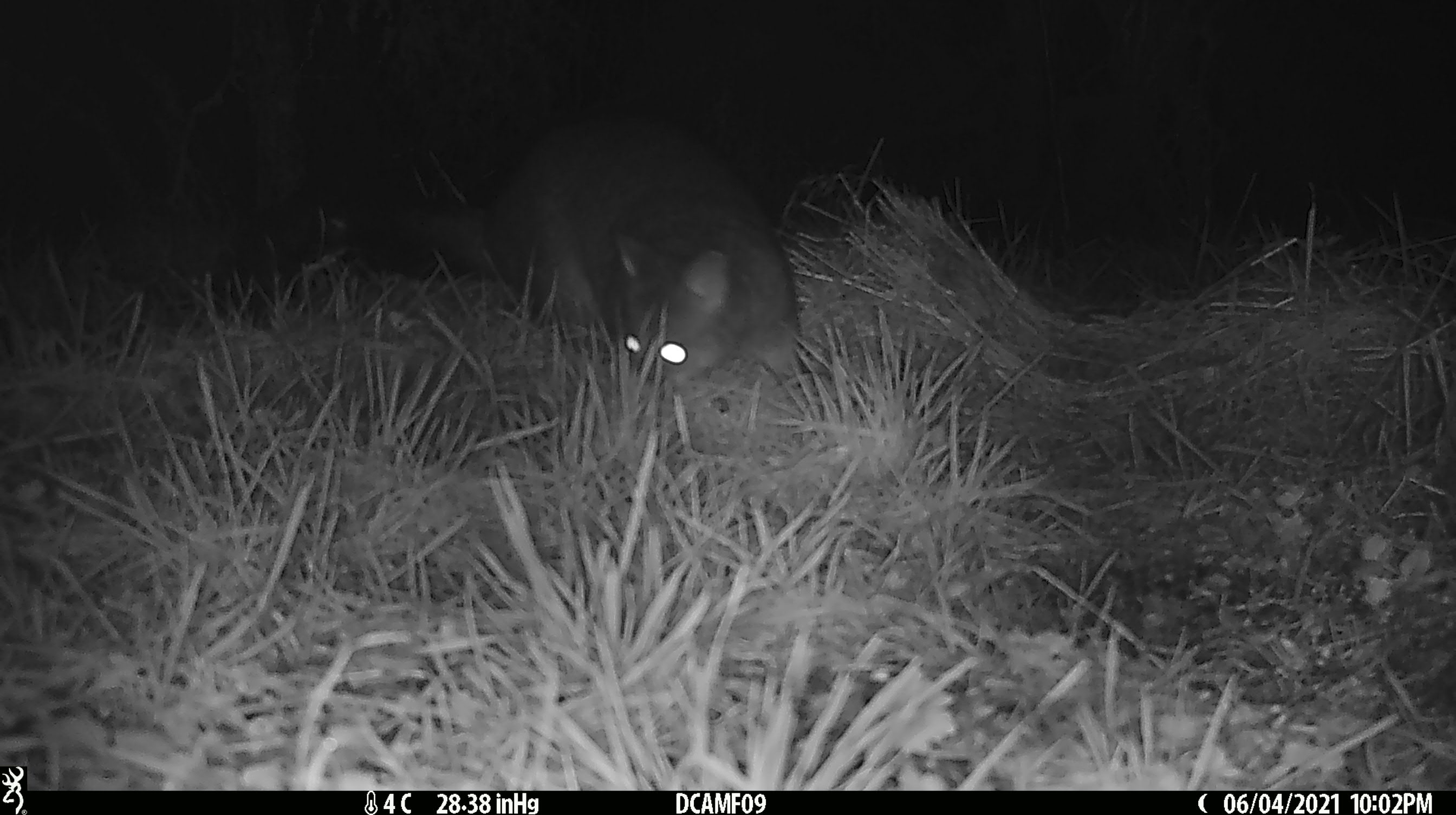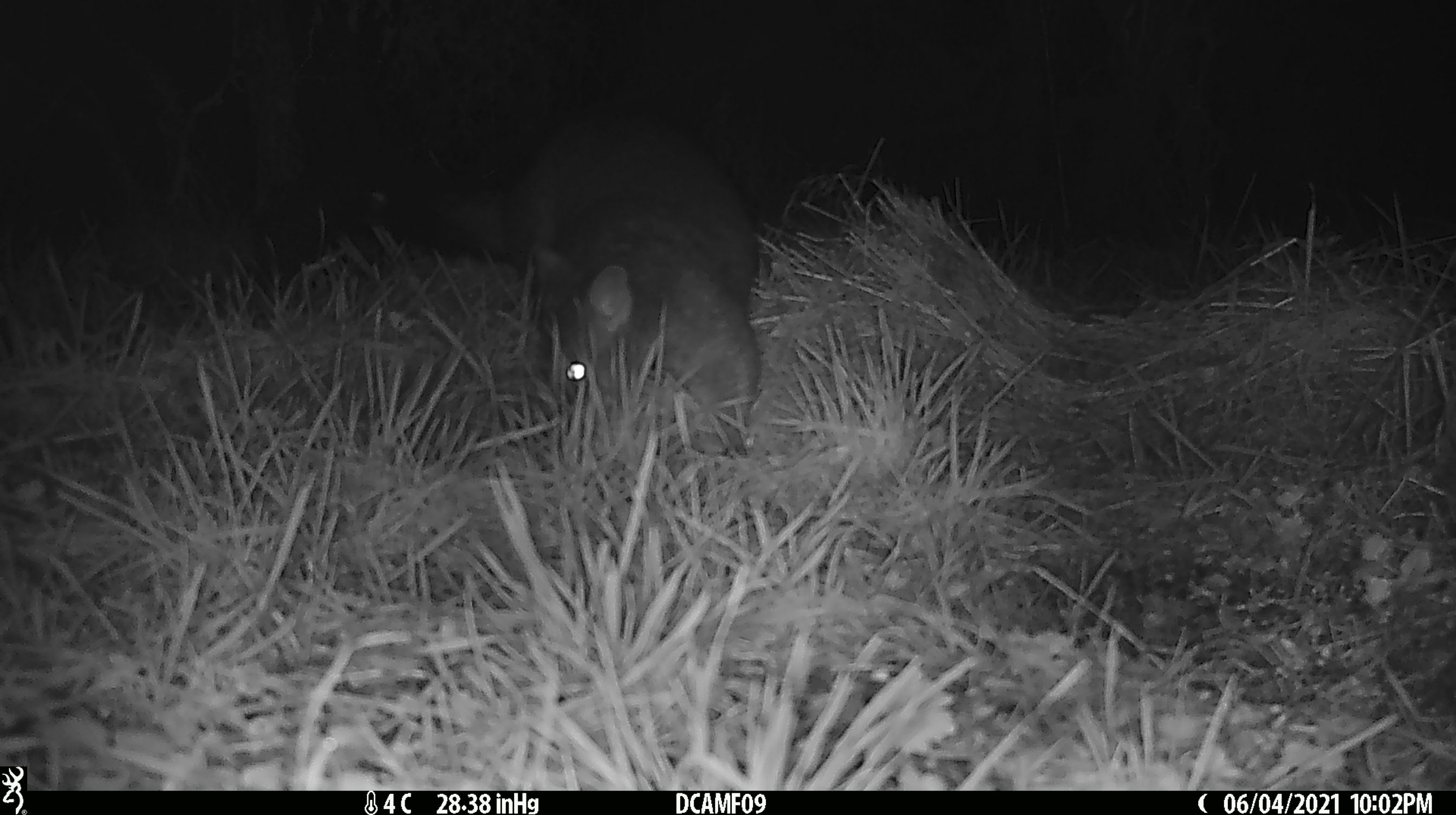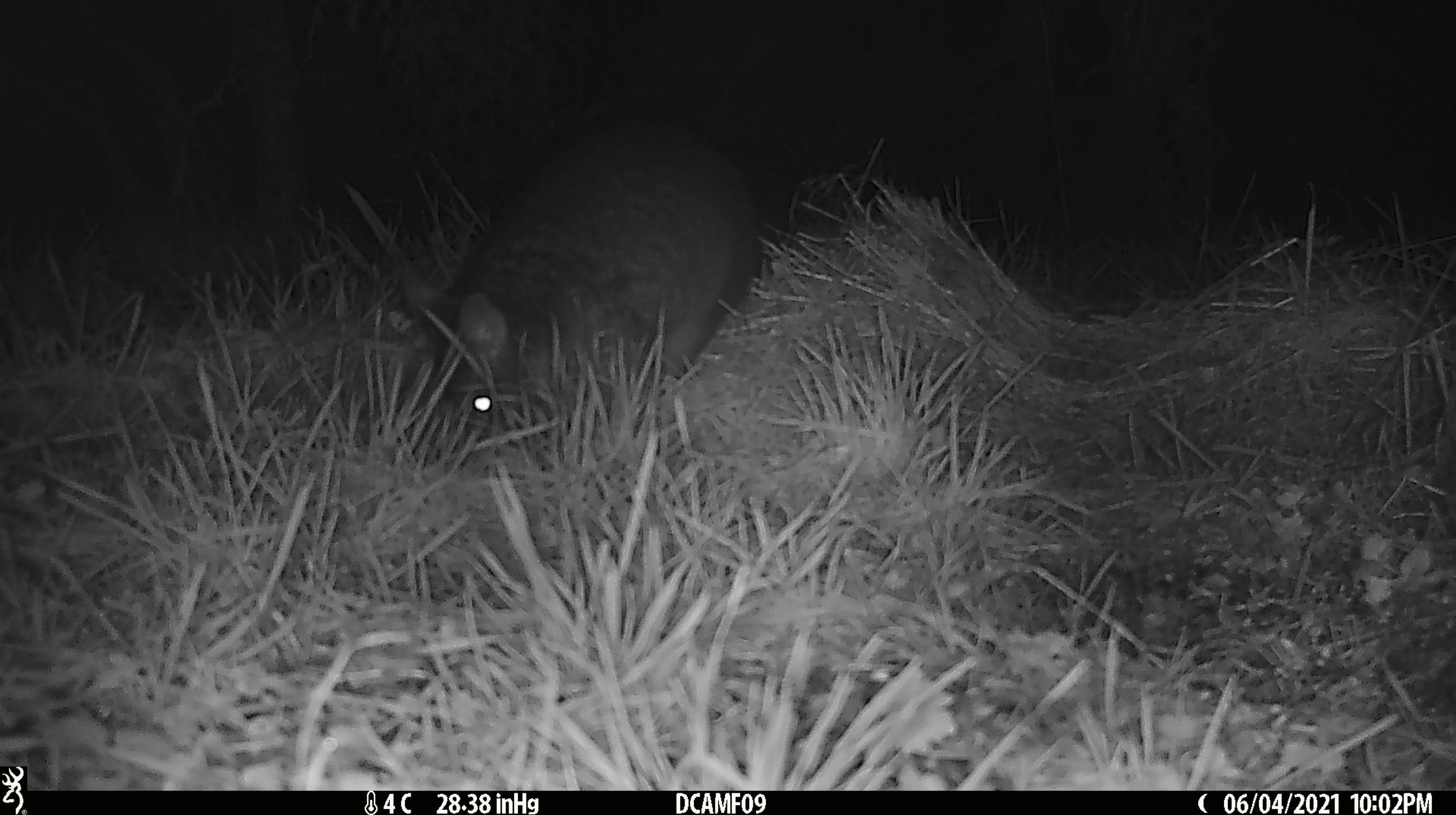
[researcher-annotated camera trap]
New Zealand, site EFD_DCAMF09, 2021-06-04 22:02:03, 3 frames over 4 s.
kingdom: Animalia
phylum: Chordata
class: Mammalia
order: Diprotodontia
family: Phalangeridae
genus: Trichosurus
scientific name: Trichosurus vulpecula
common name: common brushtail possum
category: possum